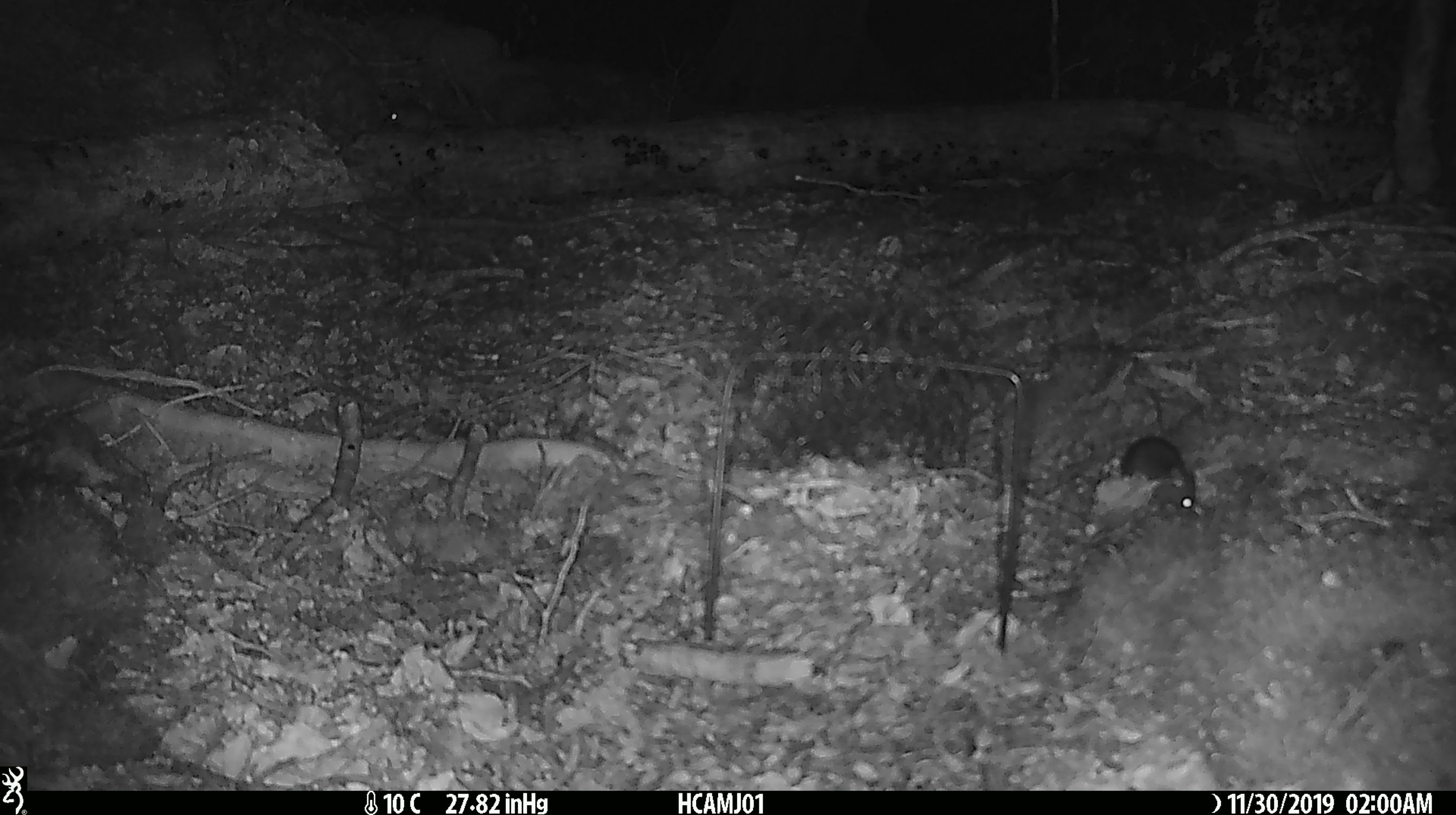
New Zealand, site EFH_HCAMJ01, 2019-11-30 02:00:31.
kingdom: Animalia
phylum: Chordata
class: Mammalia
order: Rodentia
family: Muridae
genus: Mus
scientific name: Mus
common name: mouse